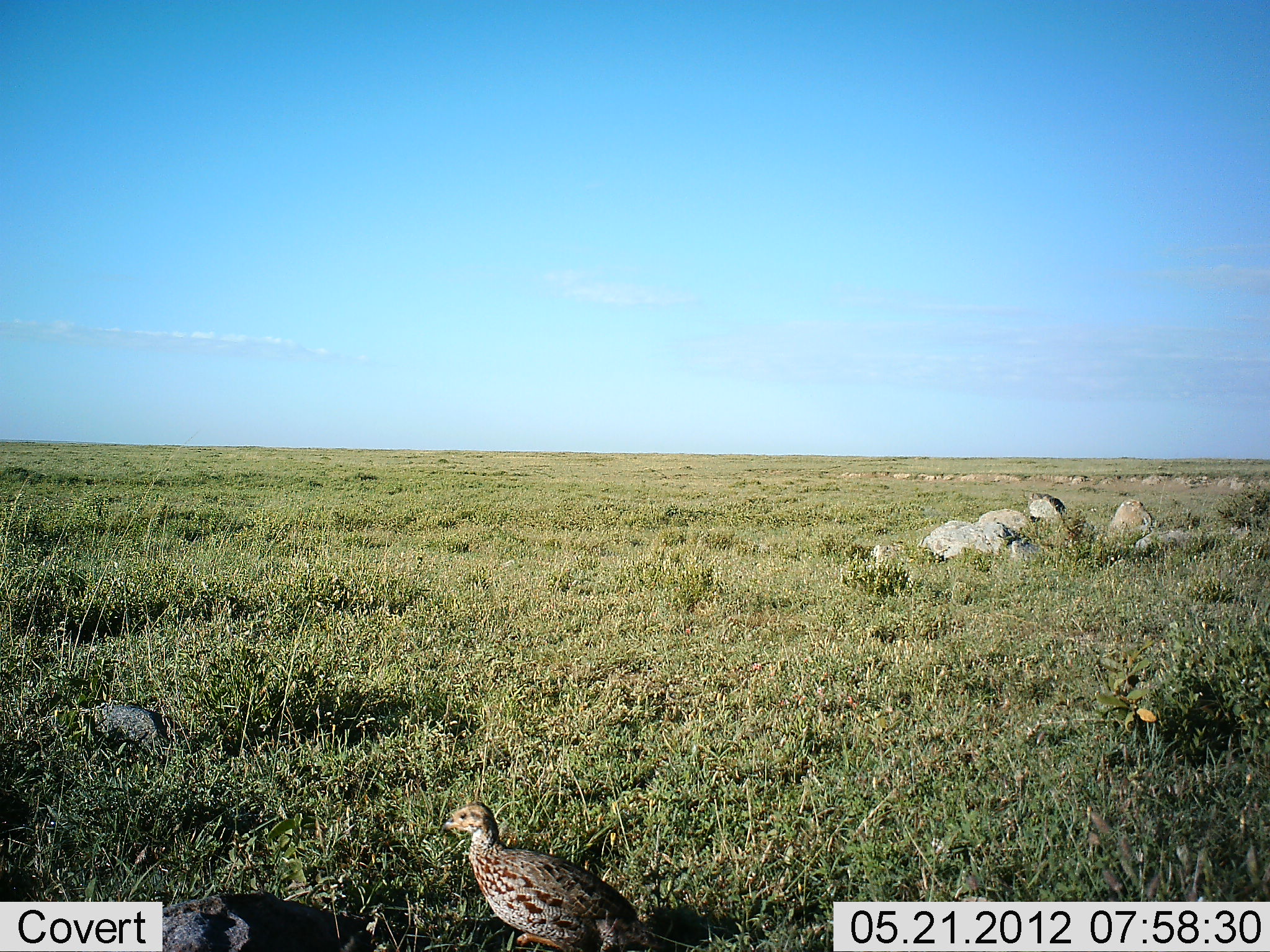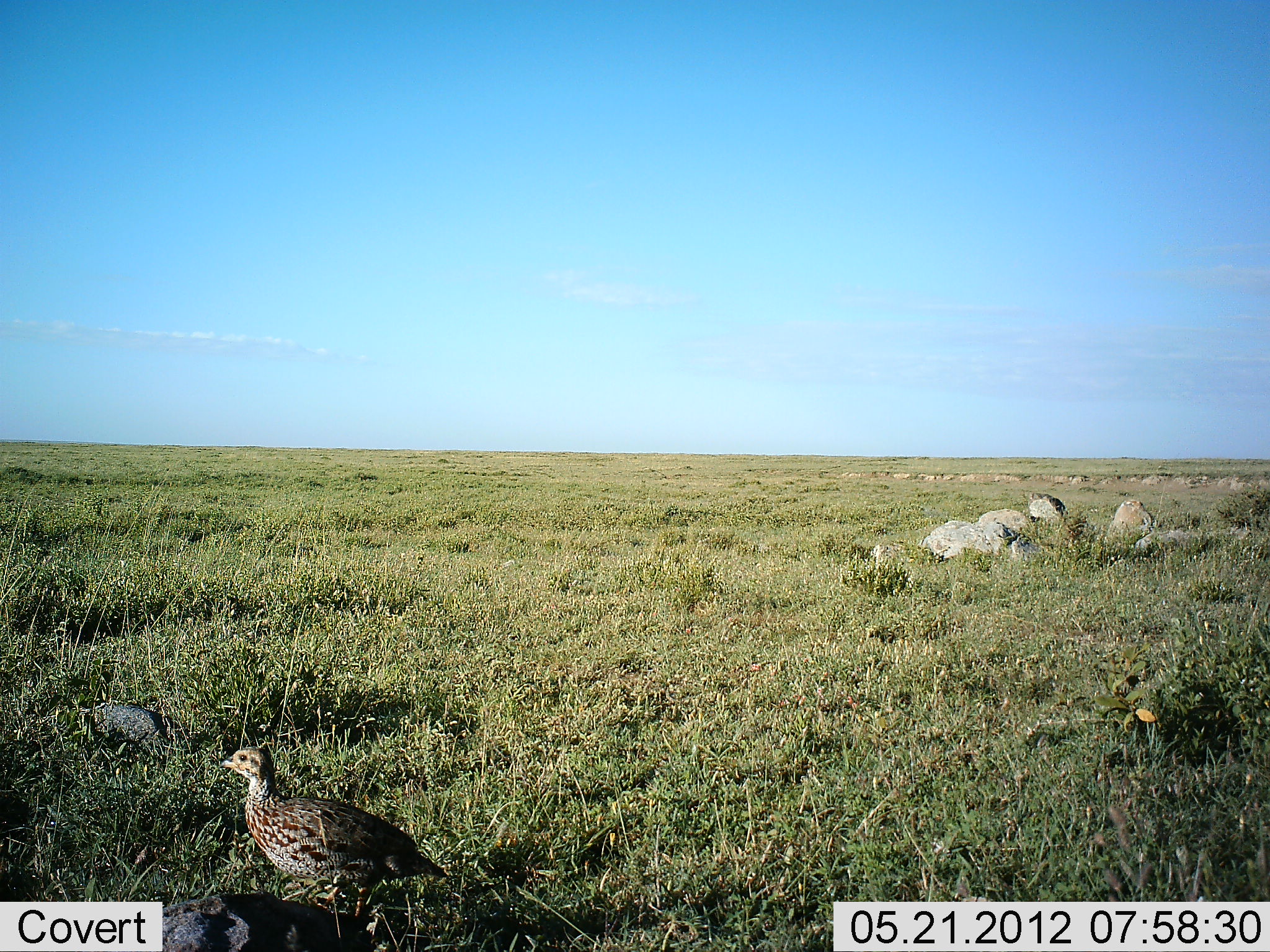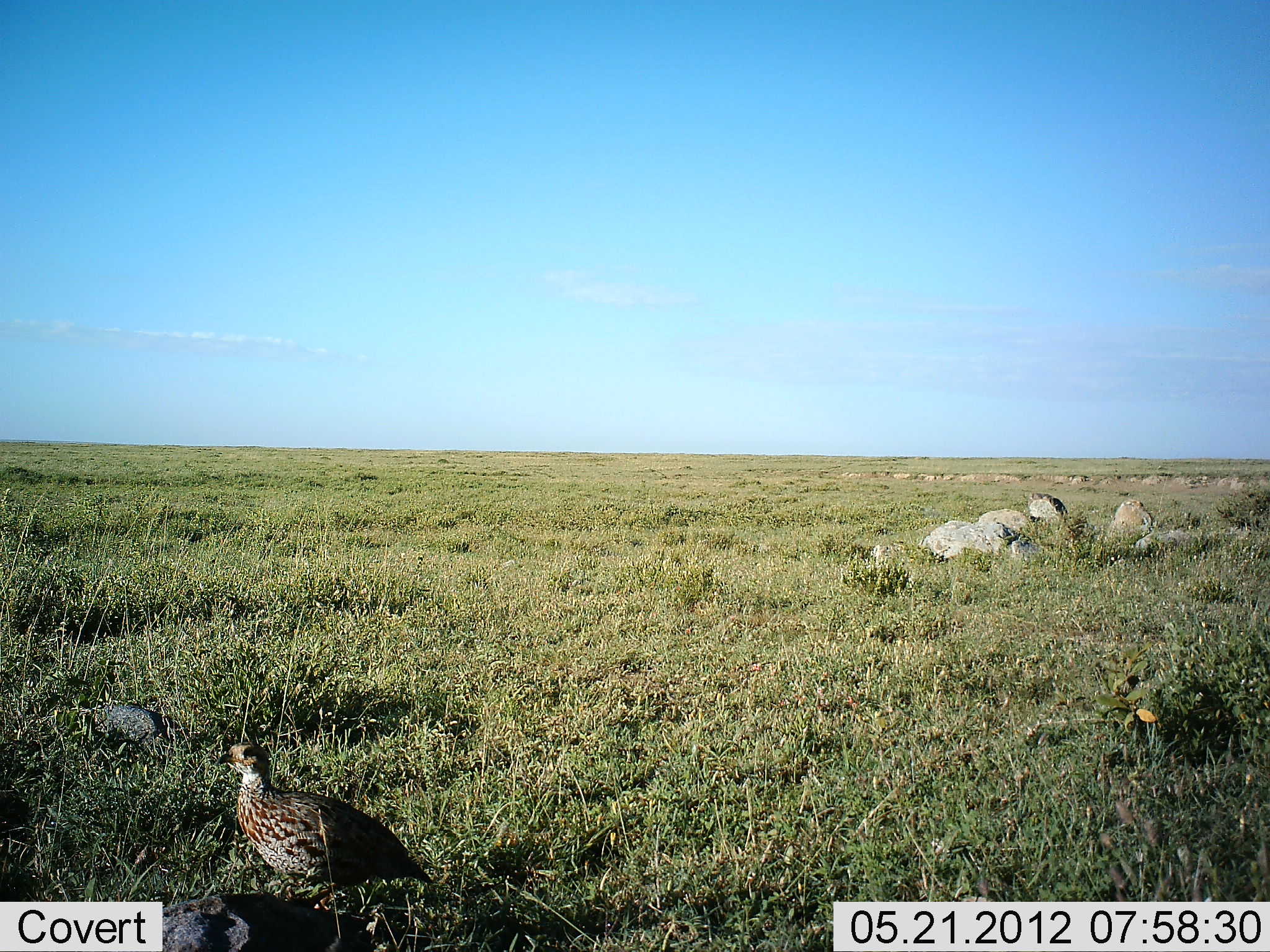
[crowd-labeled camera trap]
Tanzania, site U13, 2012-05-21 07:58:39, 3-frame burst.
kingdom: Animalia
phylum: Chordata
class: Aves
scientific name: Aves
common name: bird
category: otherbird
Otherbird (bird) (Aves), count 1. Behavior (volunteer vote fractions): standing 0%, resting 0%, moving 100%, interacting 0%. Young present (vote fraction): 0%. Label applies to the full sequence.